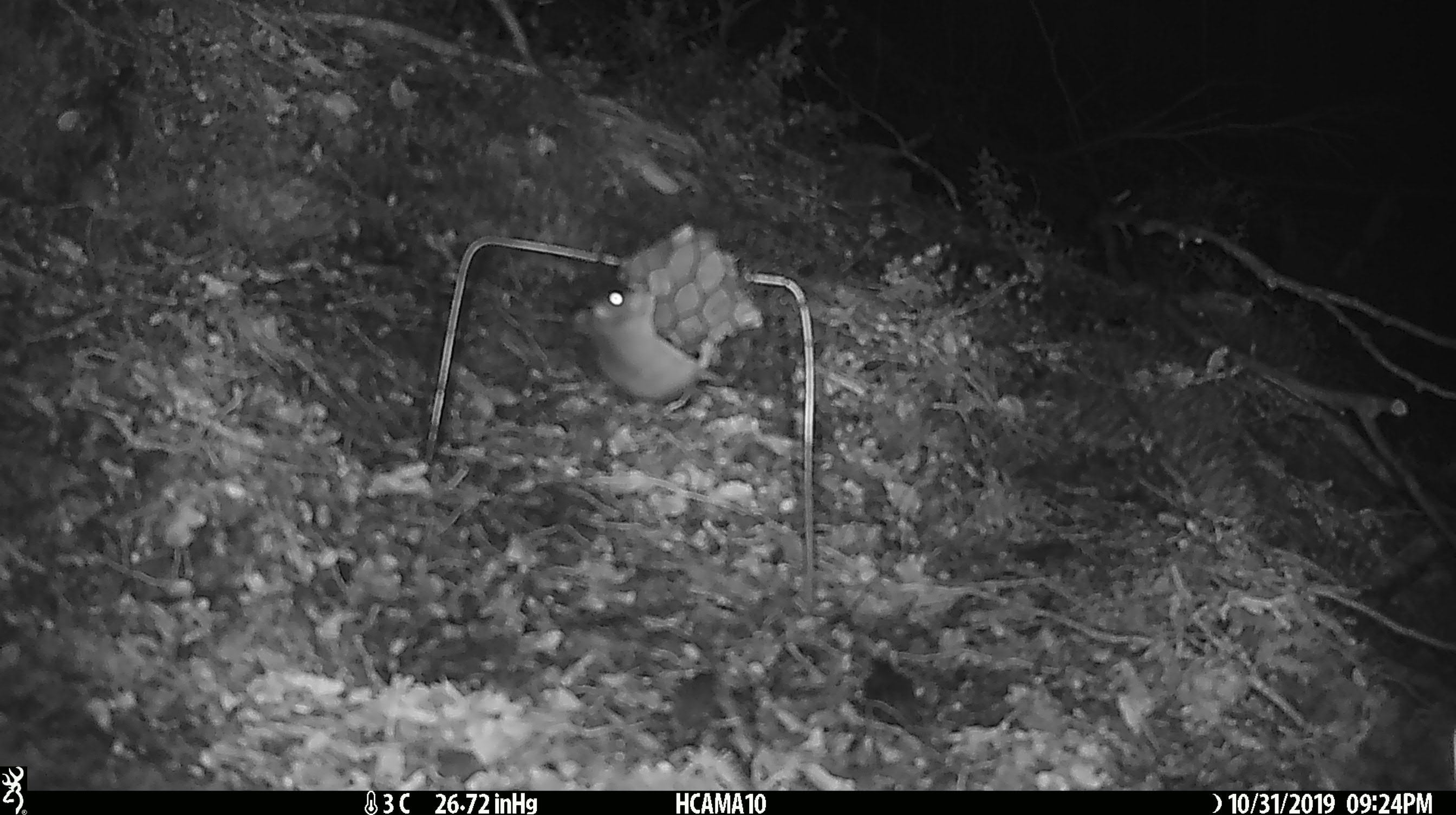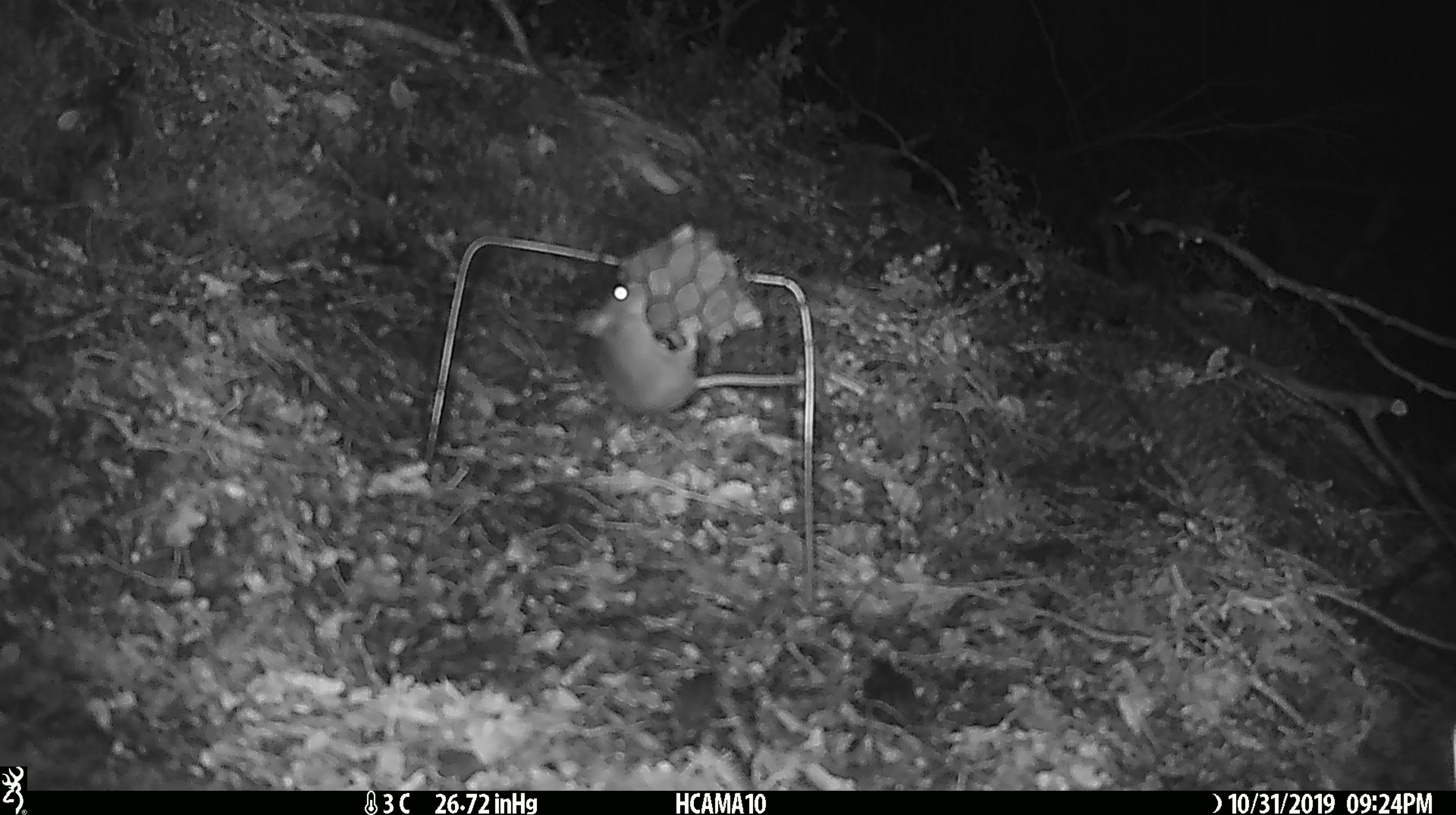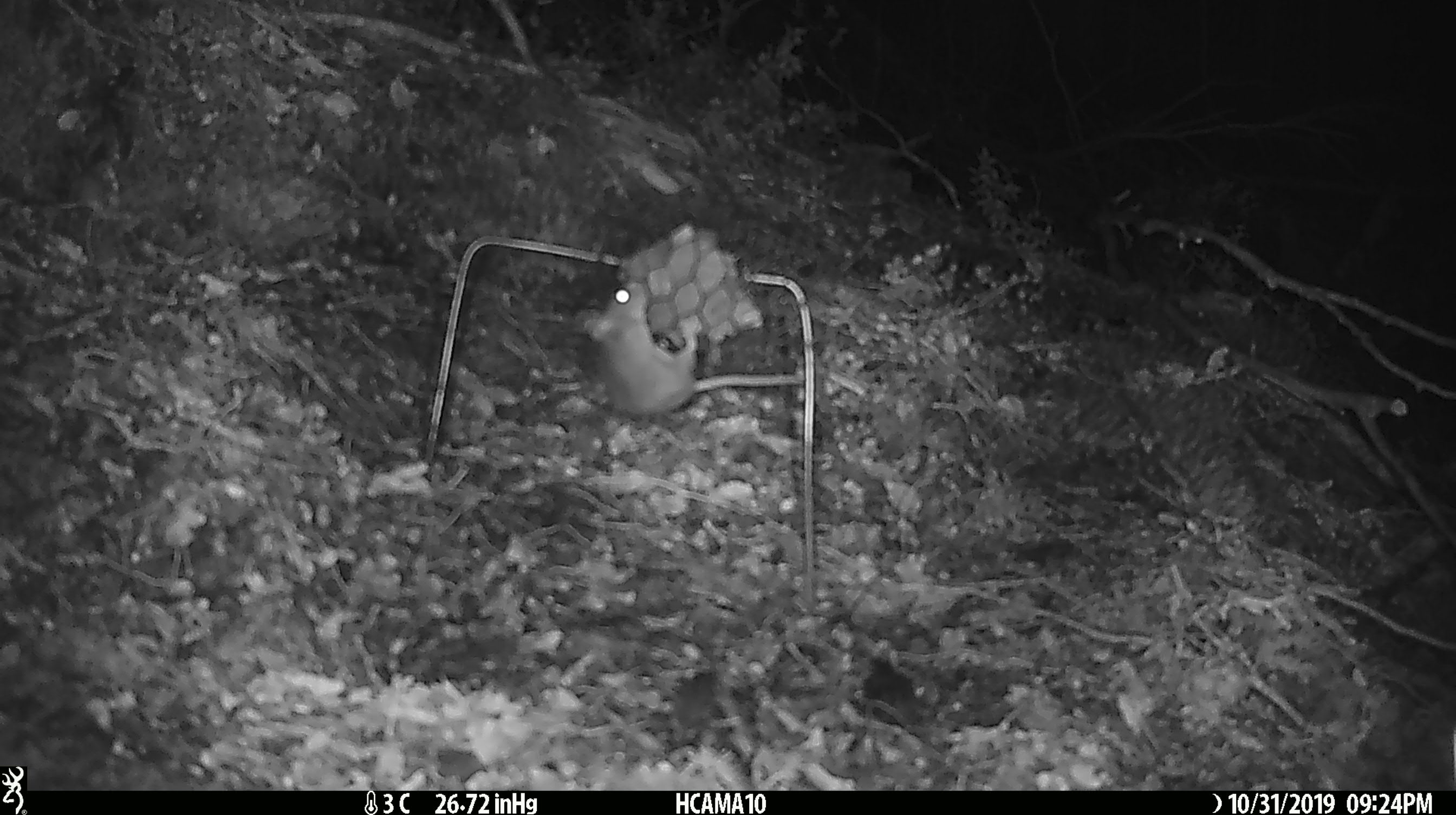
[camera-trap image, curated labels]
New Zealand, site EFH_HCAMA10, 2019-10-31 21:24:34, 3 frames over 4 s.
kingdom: Animalia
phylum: Chordata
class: Mammalia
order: Rodentia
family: Muridae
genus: Mus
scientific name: Mus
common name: mouse